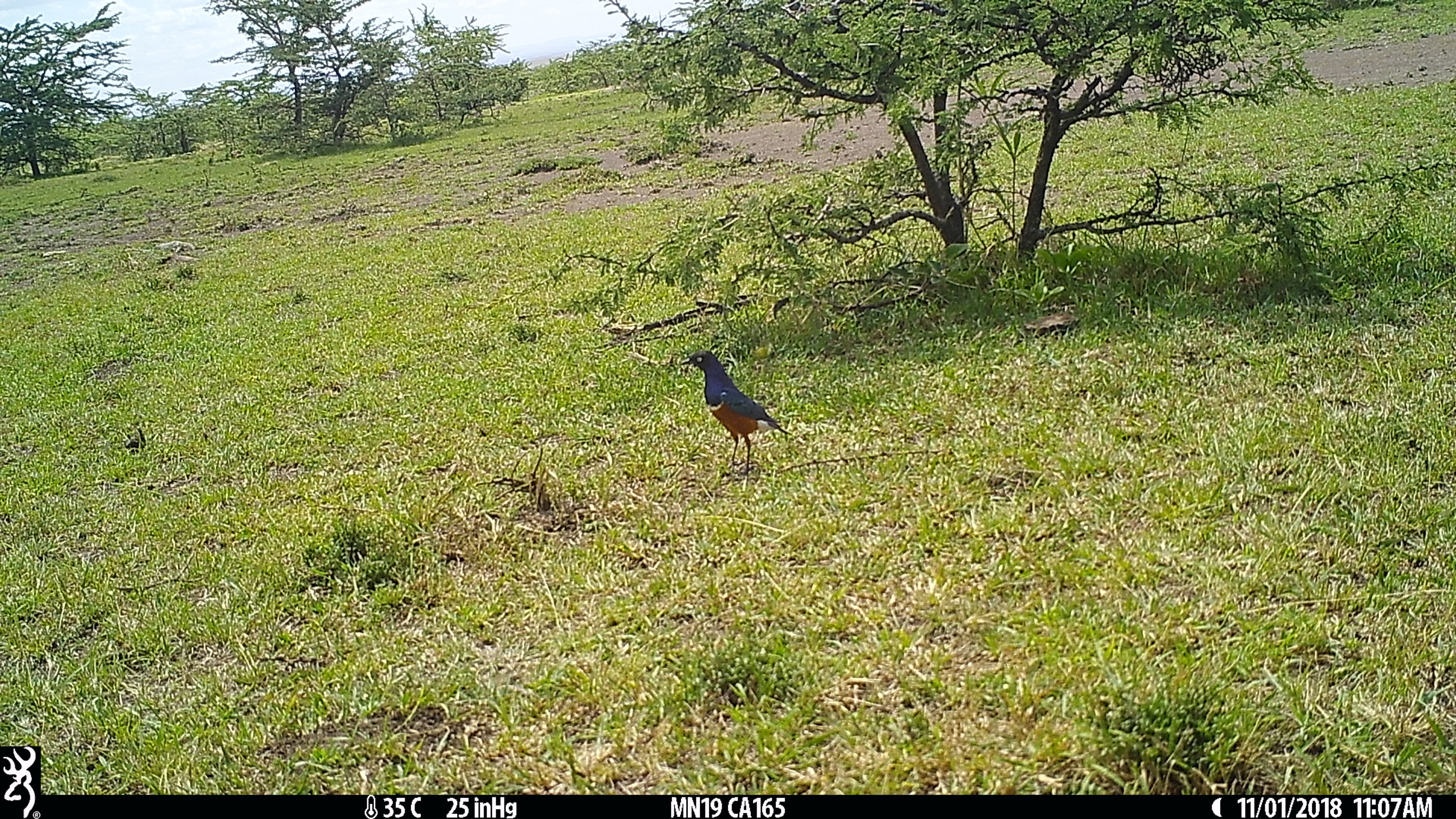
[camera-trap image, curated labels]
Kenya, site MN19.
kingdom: Animalia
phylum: Chordata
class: Aves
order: Passeriformes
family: Sturnidae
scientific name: Sturnidae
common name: starling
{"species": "starling (Sturnidae)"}